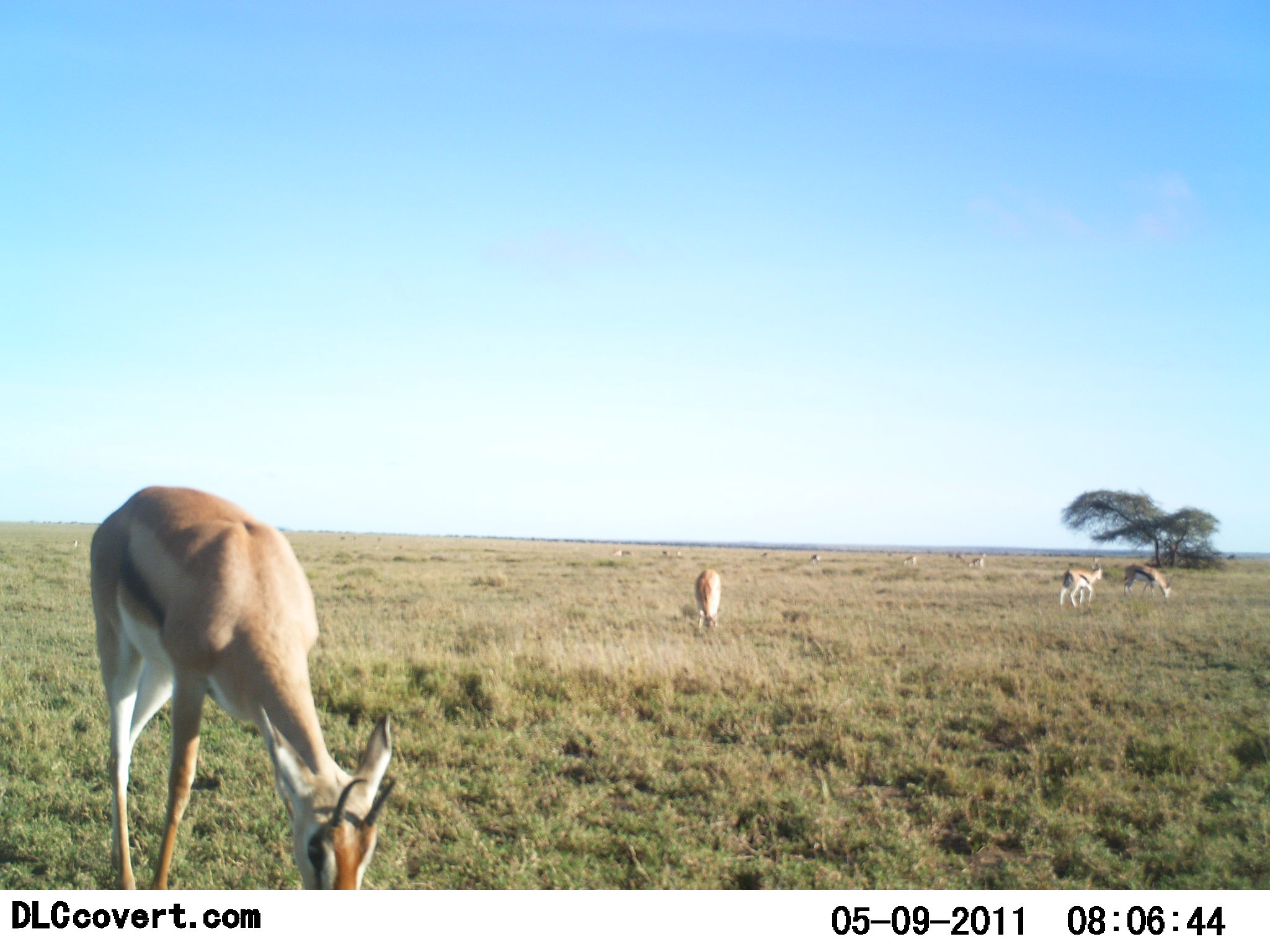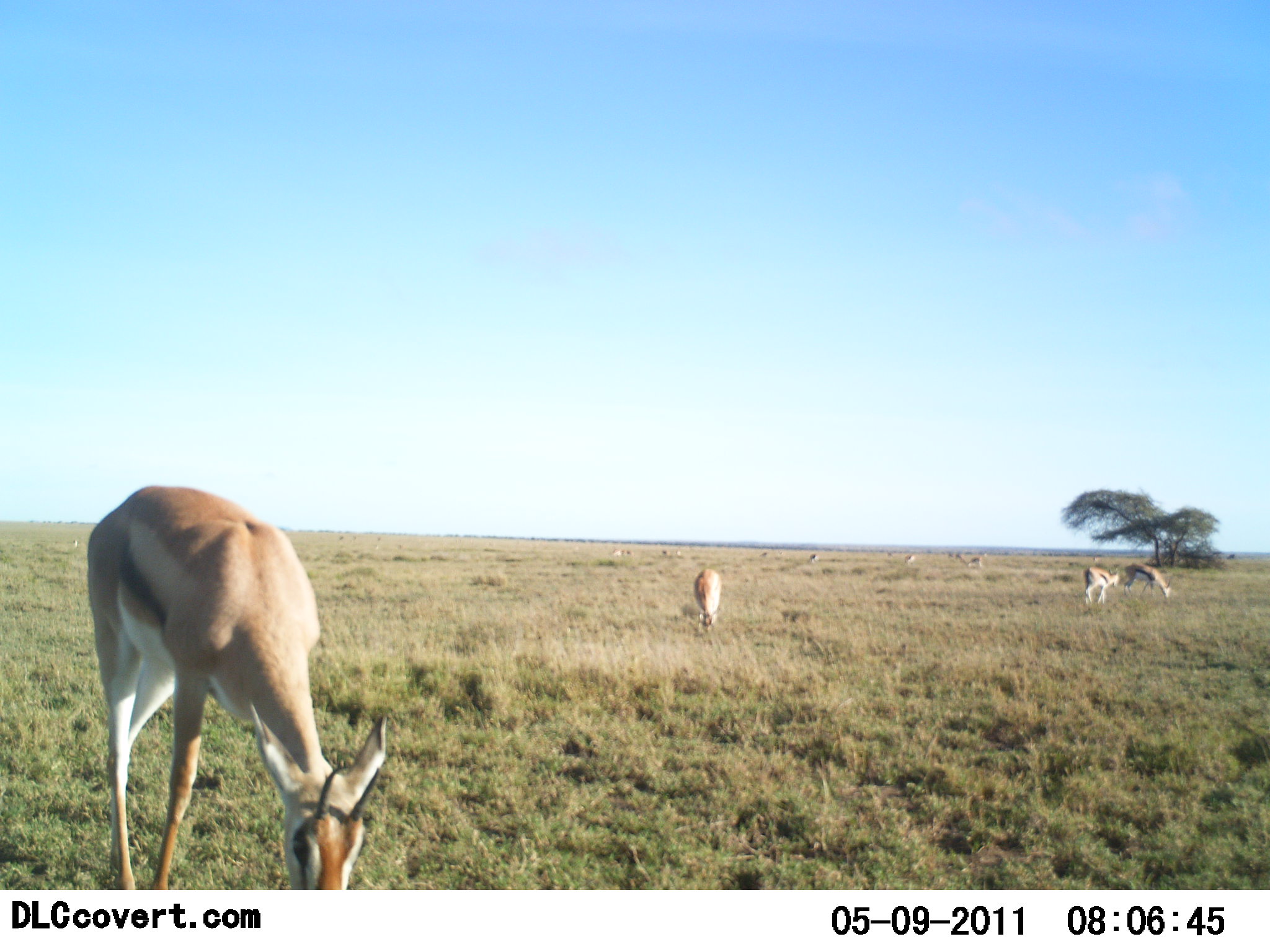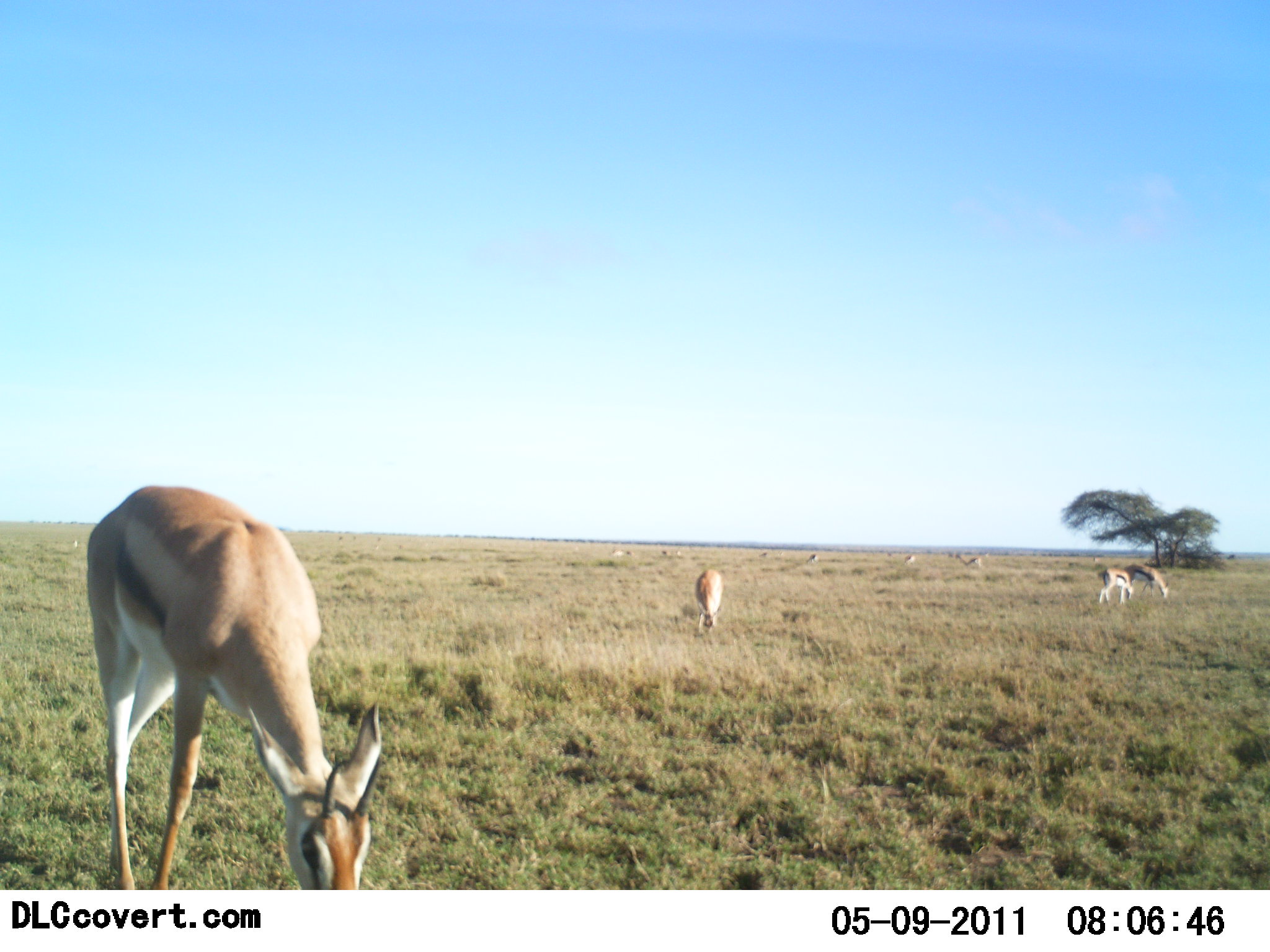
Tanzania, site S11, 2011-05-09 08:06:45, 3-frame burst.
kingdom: Animalia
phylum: Chordata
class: Mammalia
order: Artiodactyla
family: Bovidae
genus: Eudorcas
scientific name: Eudorcas thomsonii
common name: thomson's gazelle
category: gazellethomsons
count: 11-50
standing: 50%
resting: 0%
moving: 50%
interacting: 0%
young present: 8%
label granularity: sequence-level